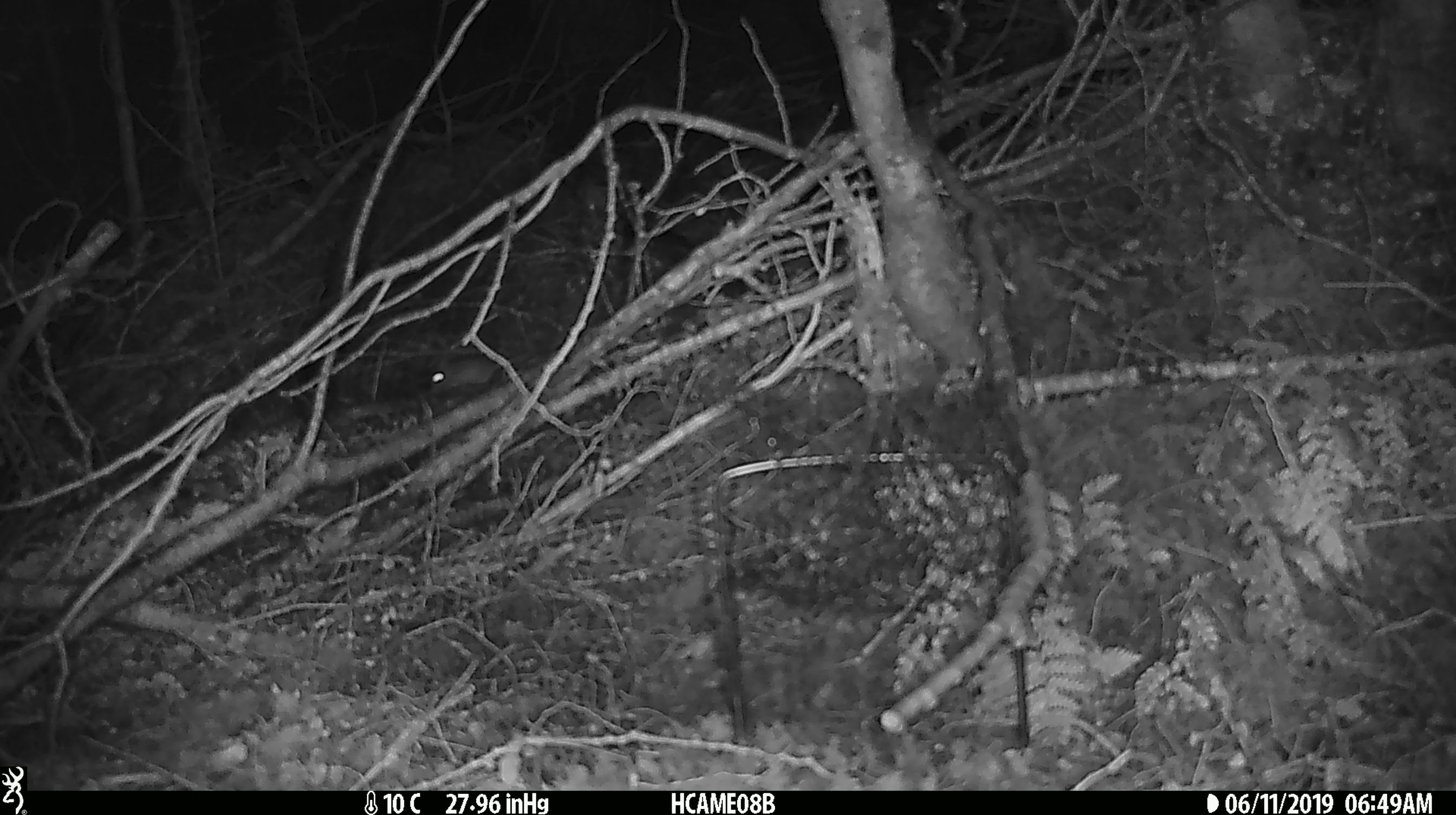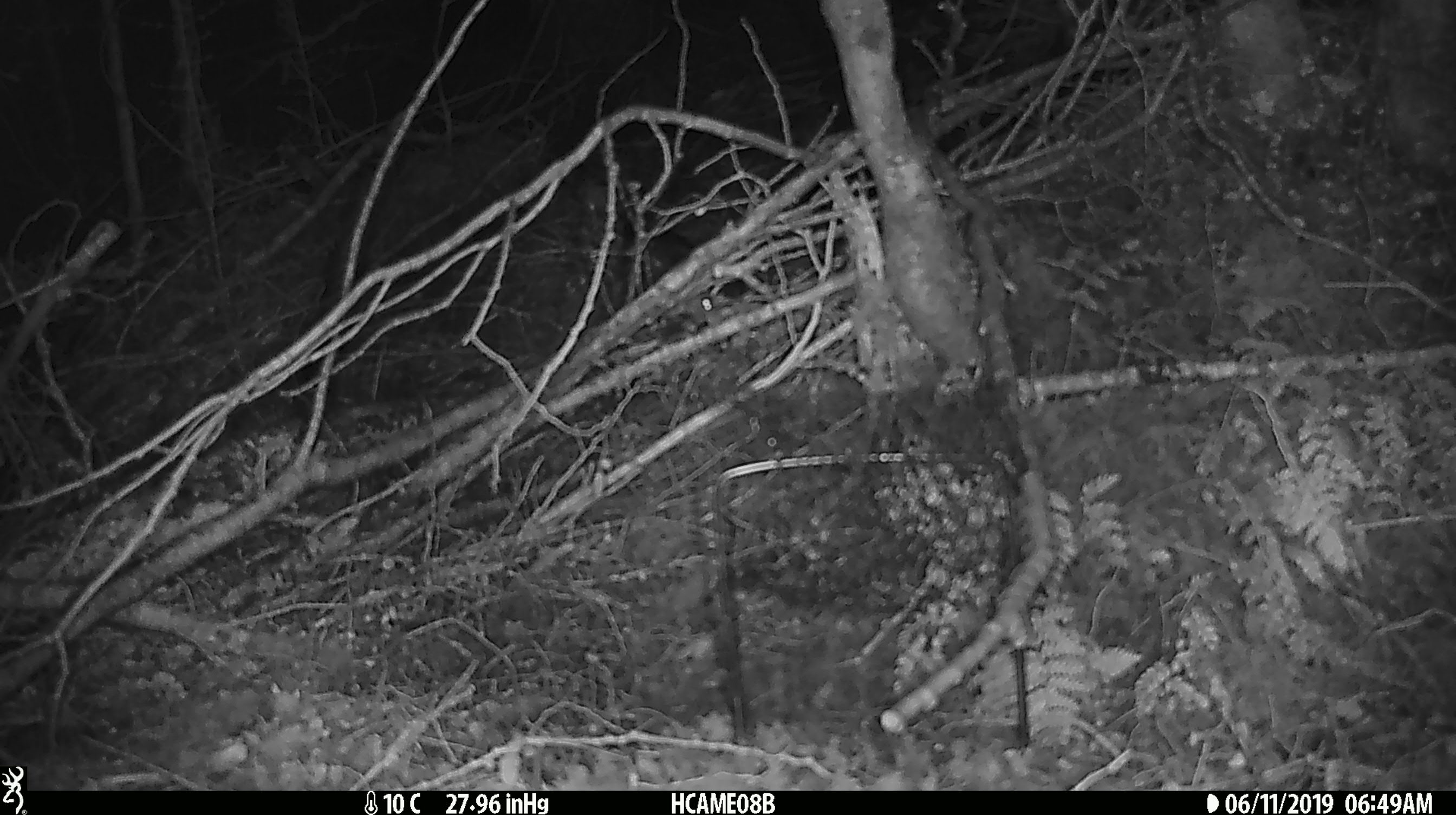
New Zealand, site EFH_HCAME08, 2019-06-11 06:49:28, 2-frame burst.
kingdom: Animalia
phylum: Chordata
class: Mammalia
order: Rodentia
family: Muridae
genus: Mus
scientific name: Mus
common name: mouse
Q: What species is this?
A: Mouse (Mus).